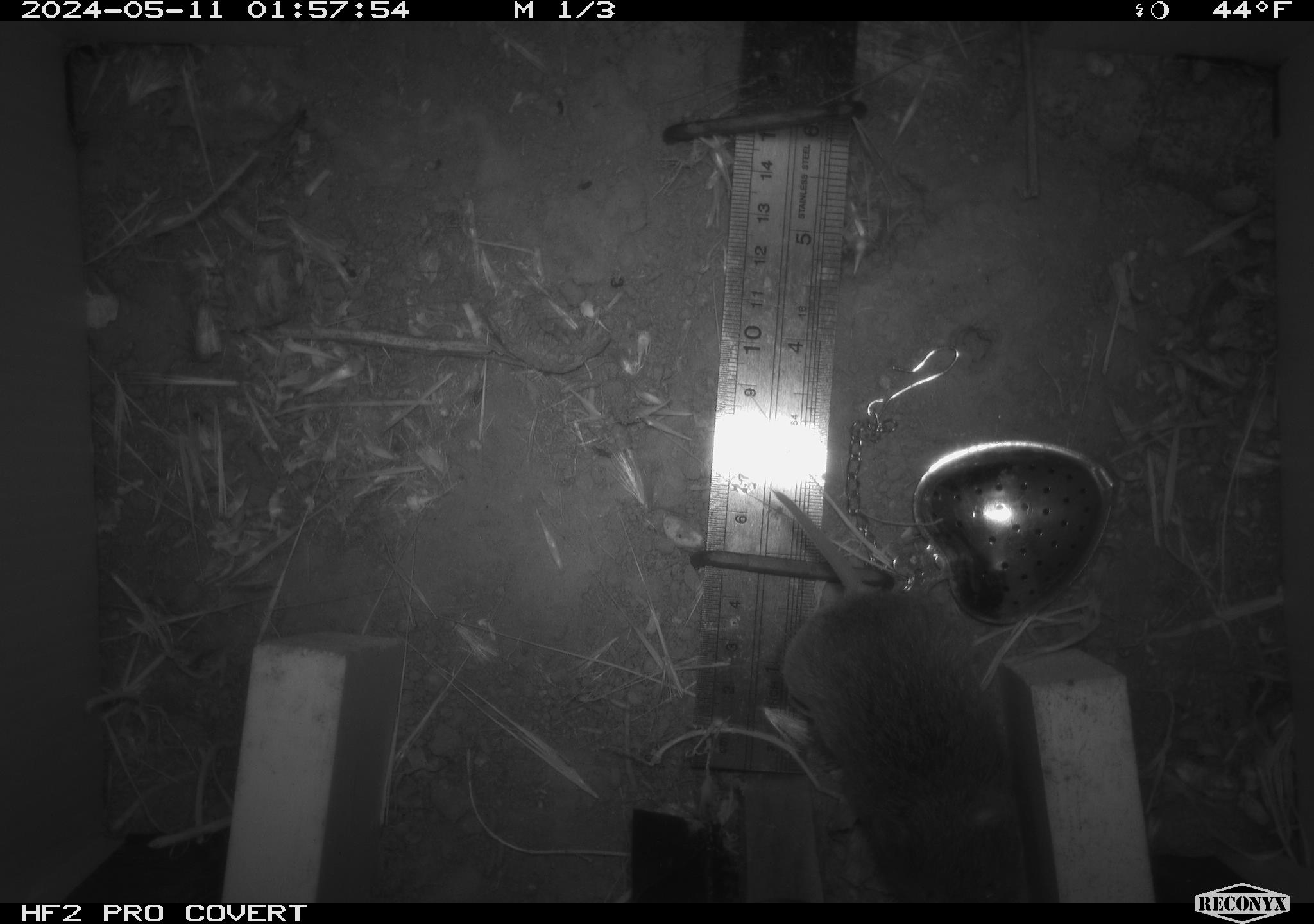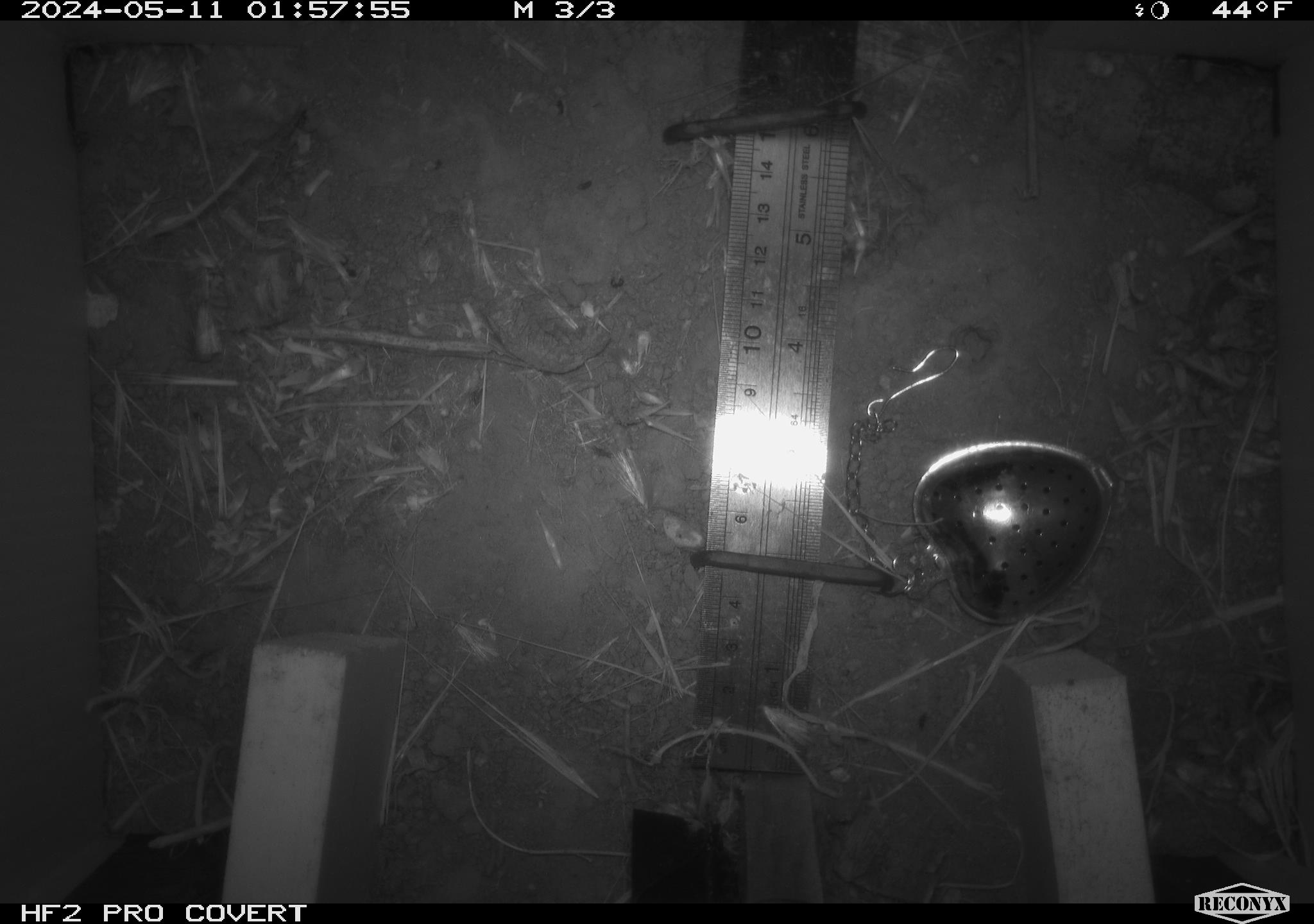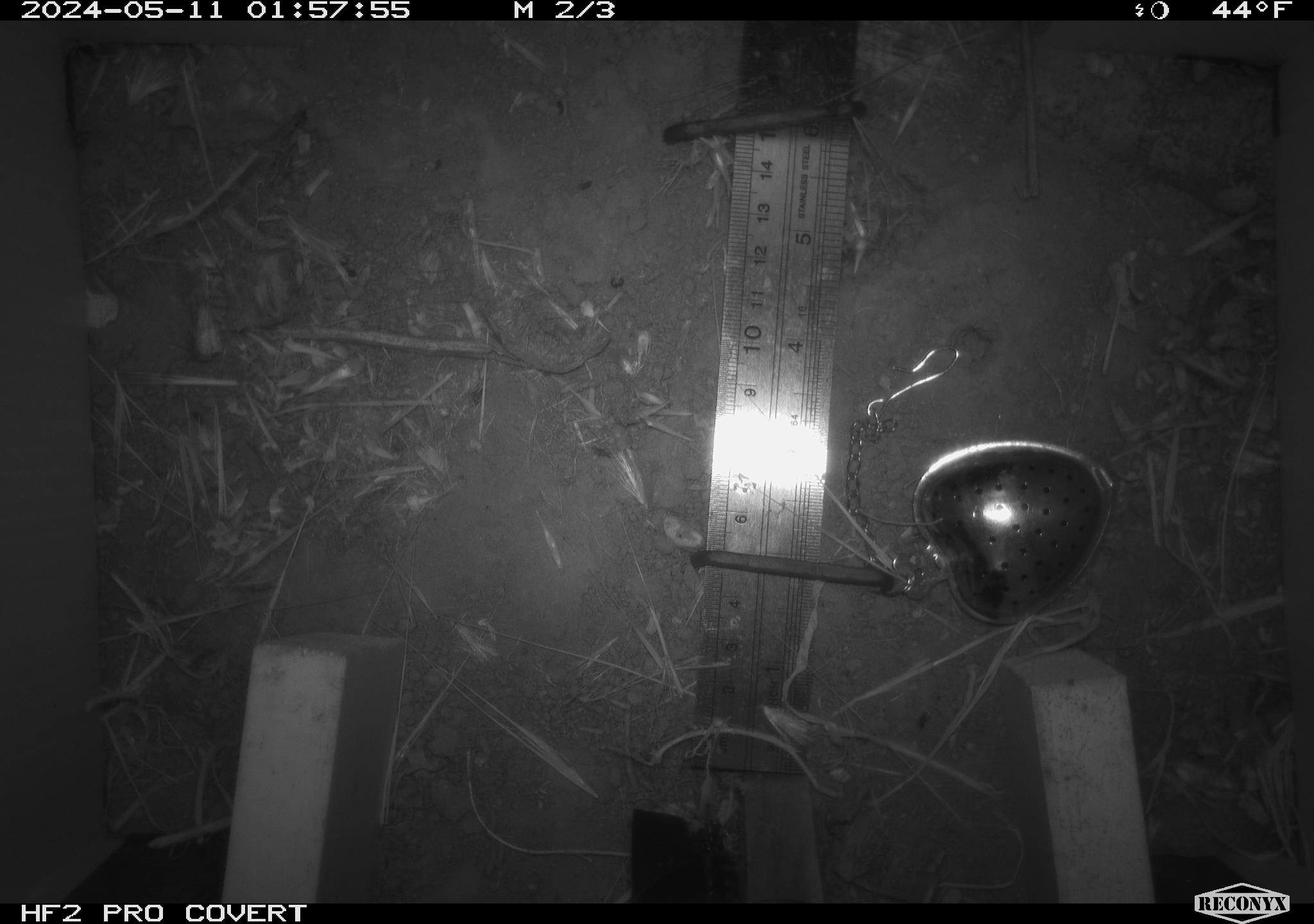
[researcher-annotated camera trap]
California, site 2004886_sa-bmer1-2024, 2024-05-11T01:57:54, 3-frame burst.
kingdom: Animalia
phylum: Chordata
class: Mammalia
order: Rodentia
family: Cricetidae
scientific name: Arvicolinae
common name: voles, lemmings, and muskrats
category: arvicolinae subfamily